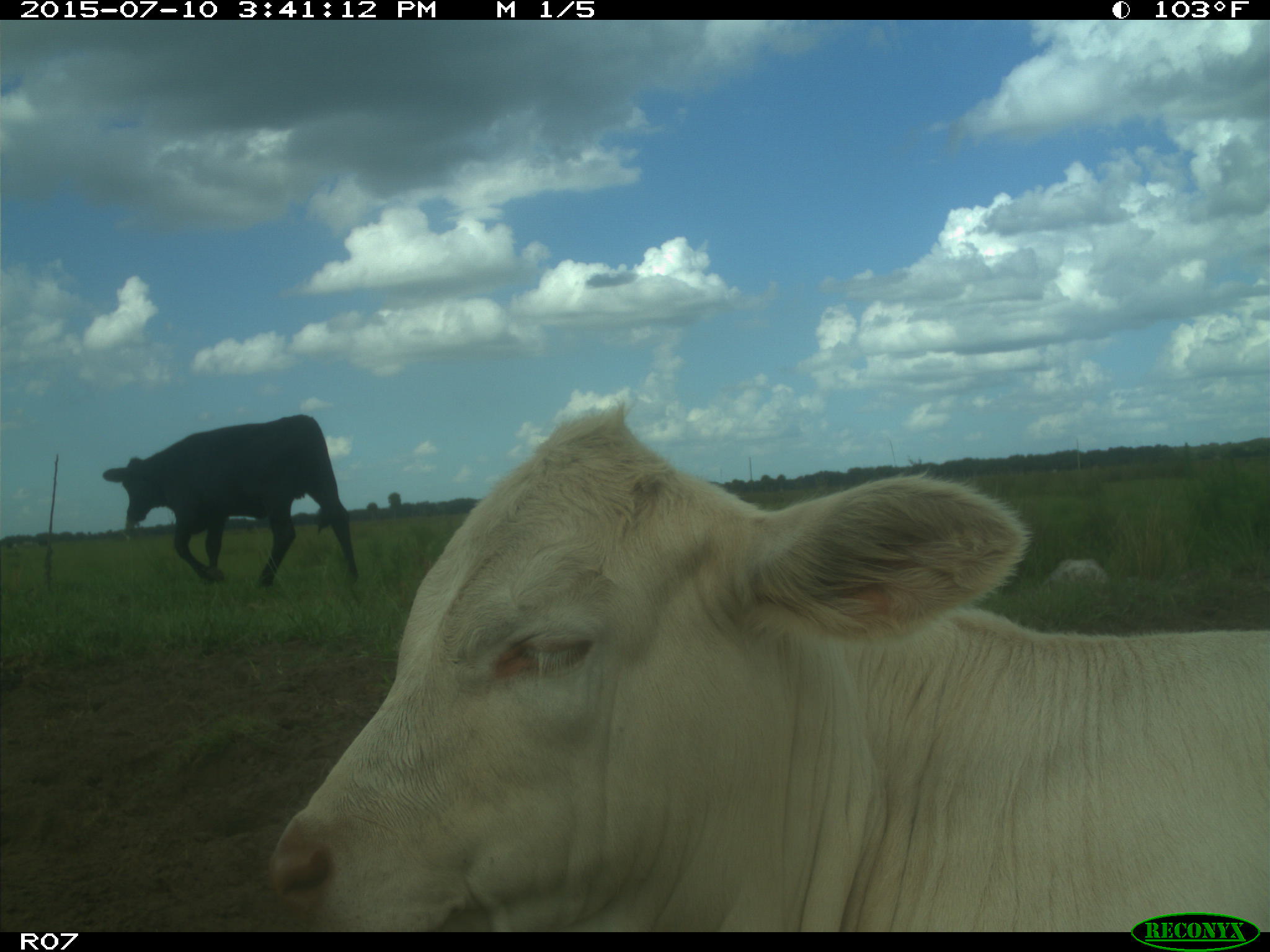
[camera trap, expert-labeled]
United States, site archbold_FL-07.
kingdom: Animalia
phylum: Chordata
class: Mammalia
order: Artiodactyla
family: Bovidae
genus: Bos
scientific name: Bos taurus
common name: domestic cow